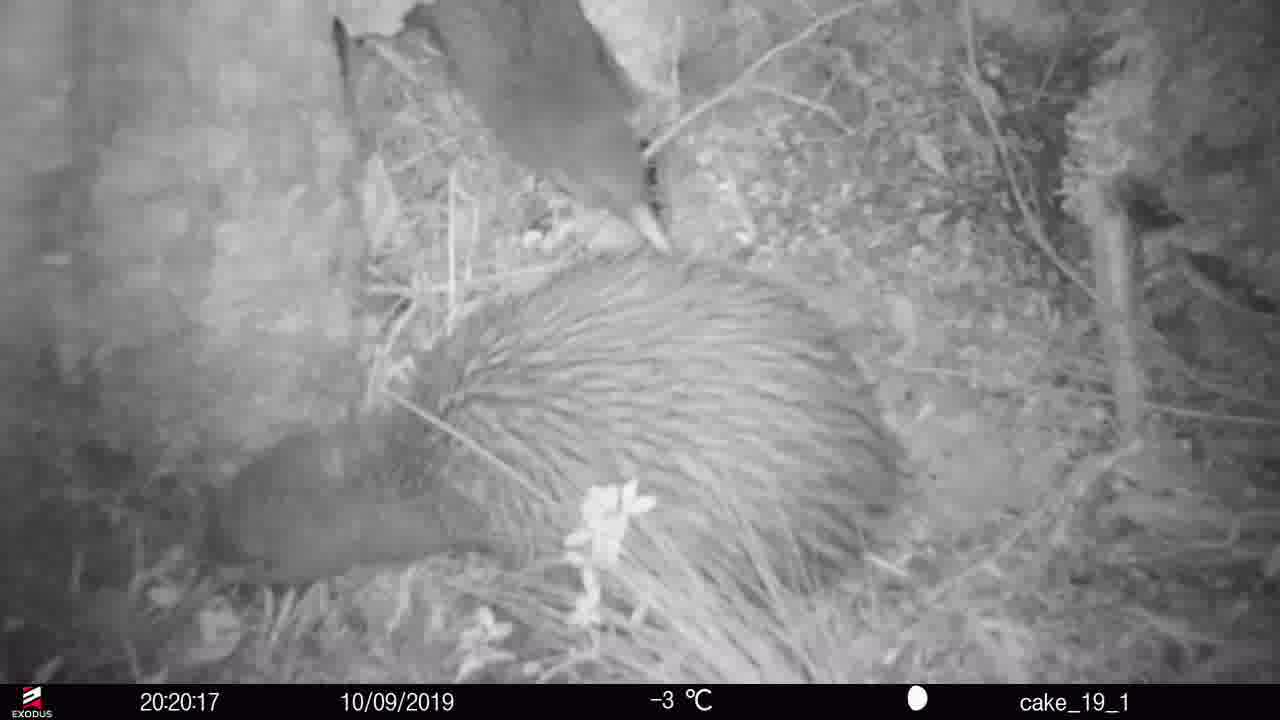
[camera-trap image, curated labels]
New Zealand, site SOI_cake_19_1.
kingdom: Animalia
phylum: Chordata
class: Aves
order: Apterygiformes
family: Apterygidae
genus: Apteryx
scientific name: Apteryx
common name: kiwi